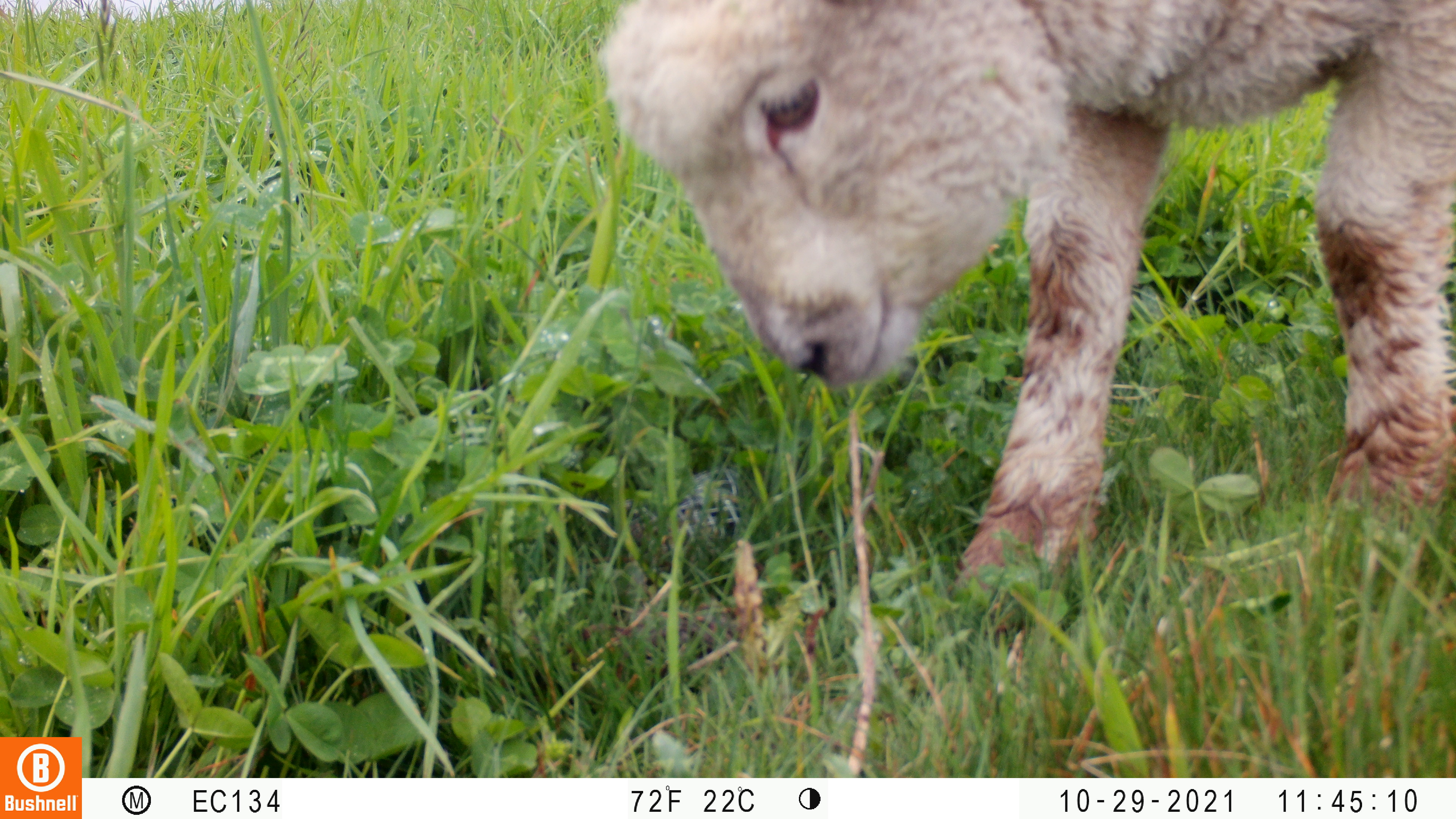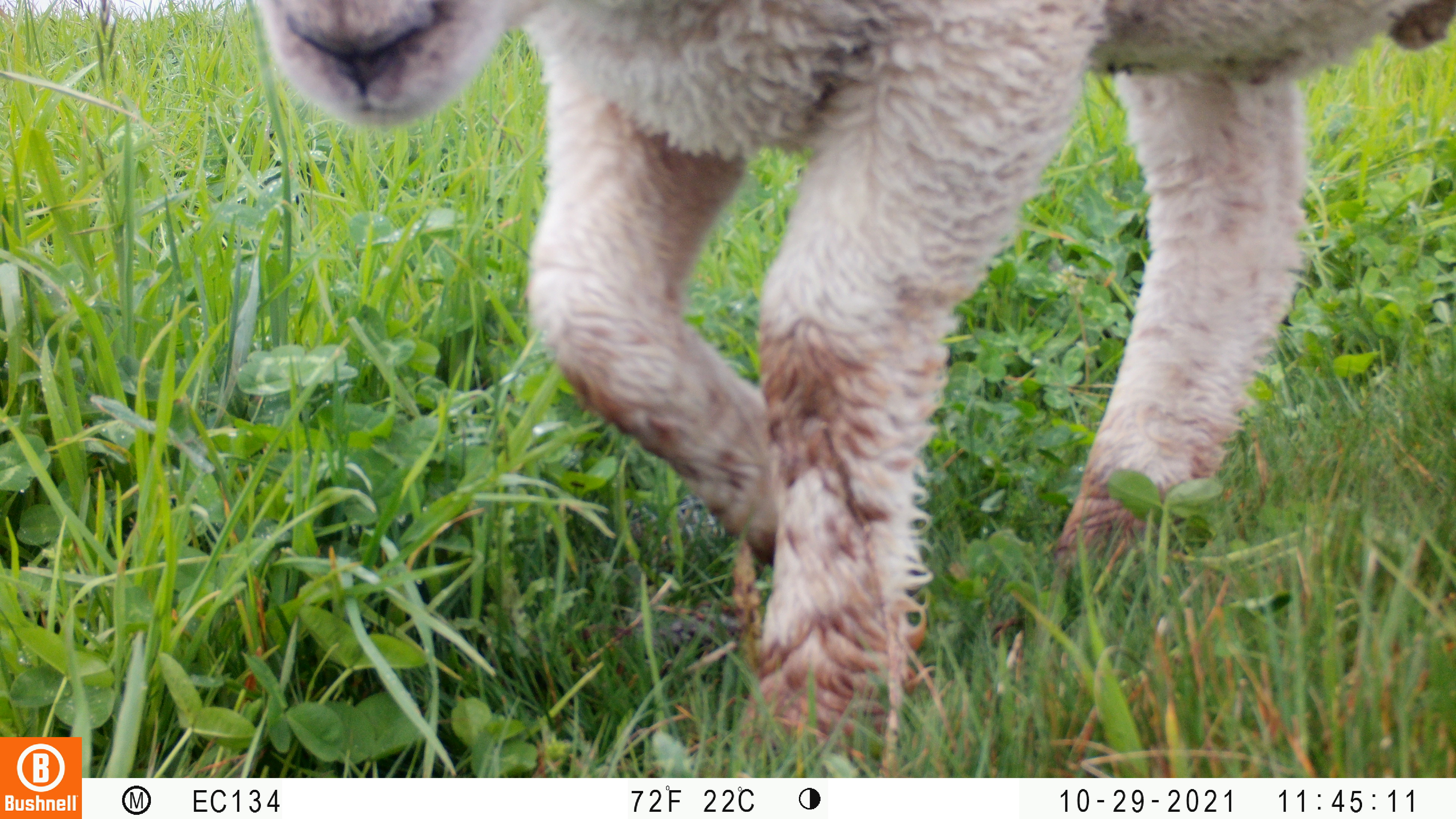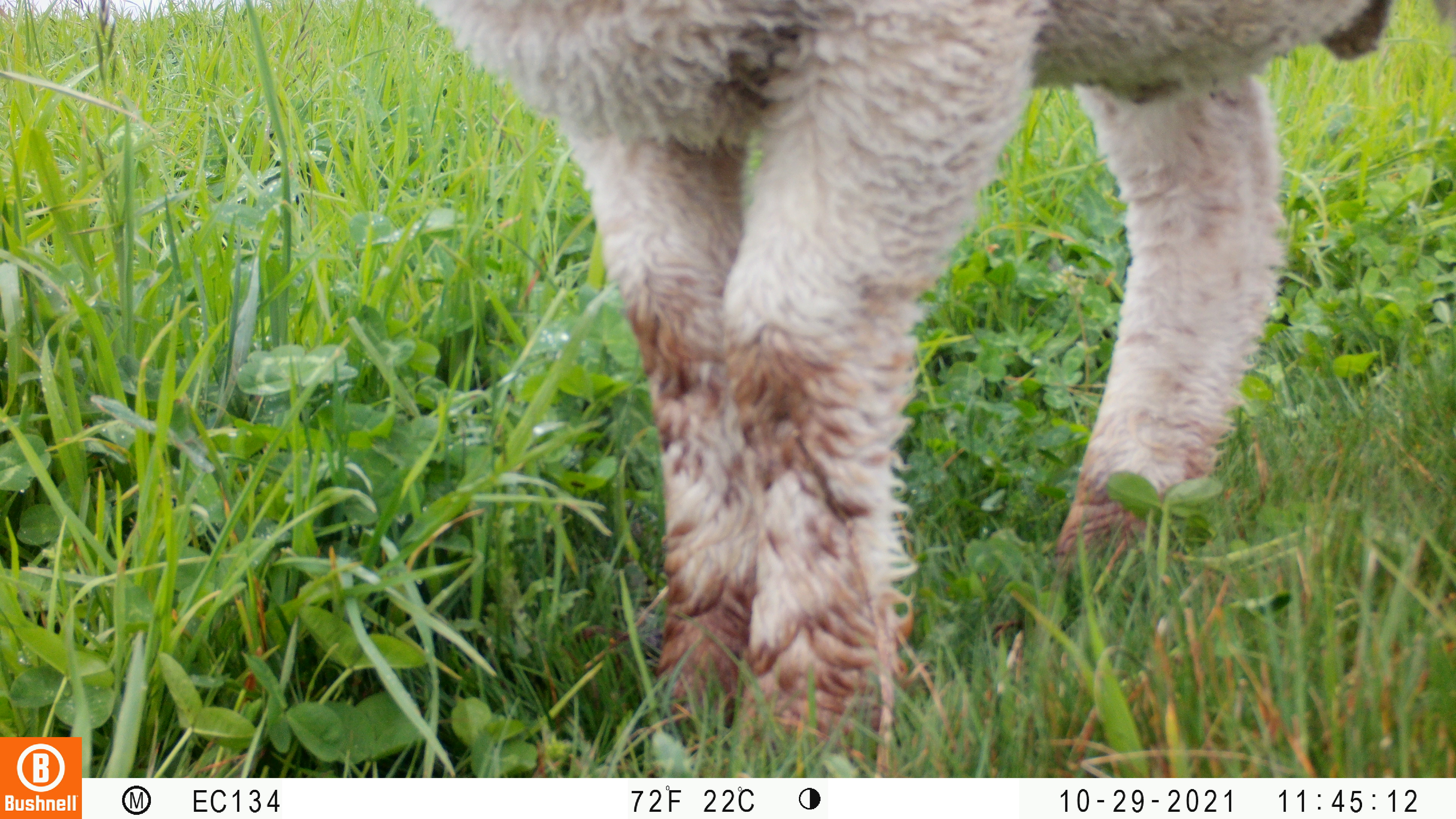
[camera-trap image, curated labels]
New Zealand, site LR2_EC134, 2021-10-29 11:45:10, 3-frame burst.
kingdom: Animalia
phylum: Chordata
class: Mammalia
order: Artiodactyla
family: Bovidae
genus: Bos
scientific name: Bos taurus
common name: domestic cow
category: cow